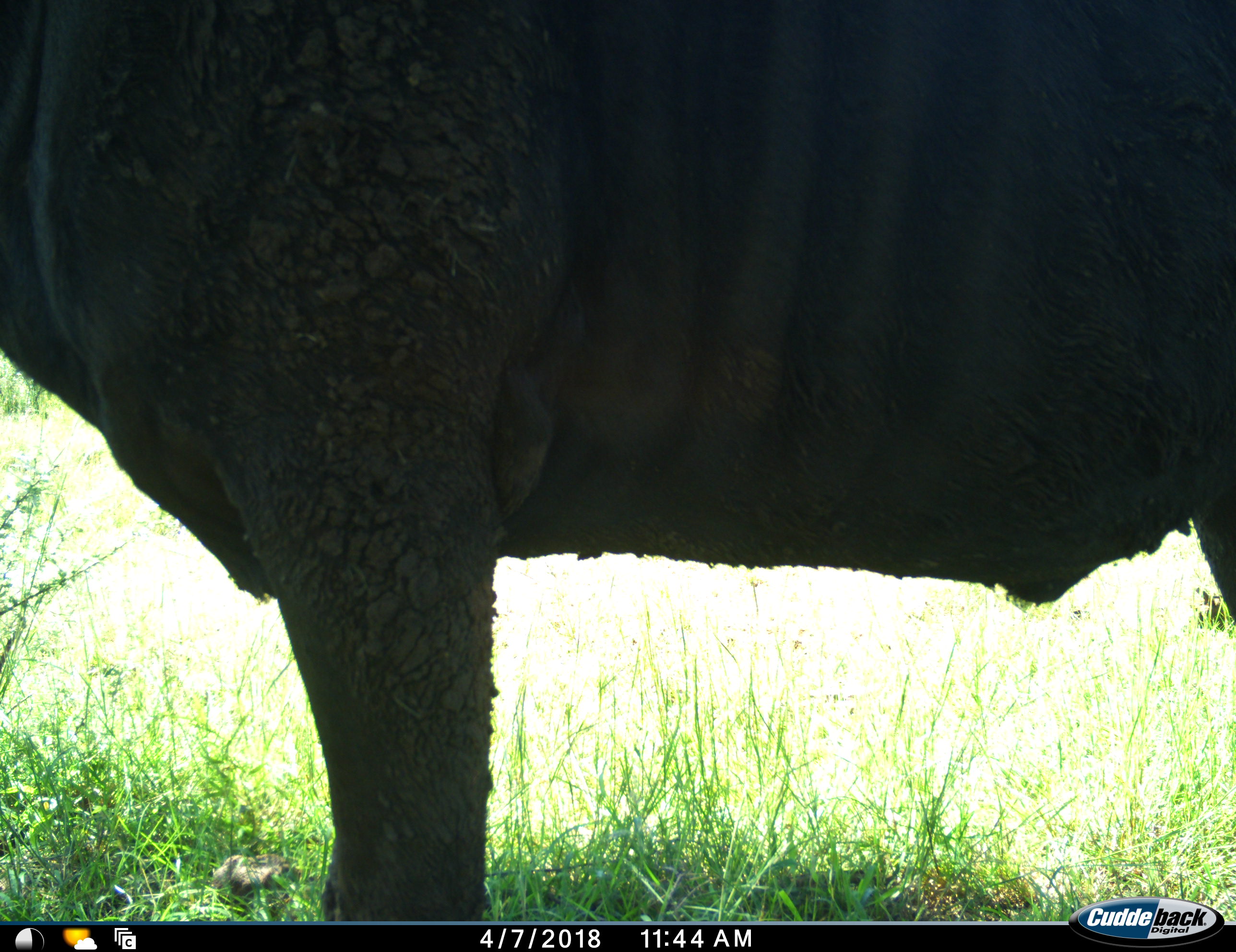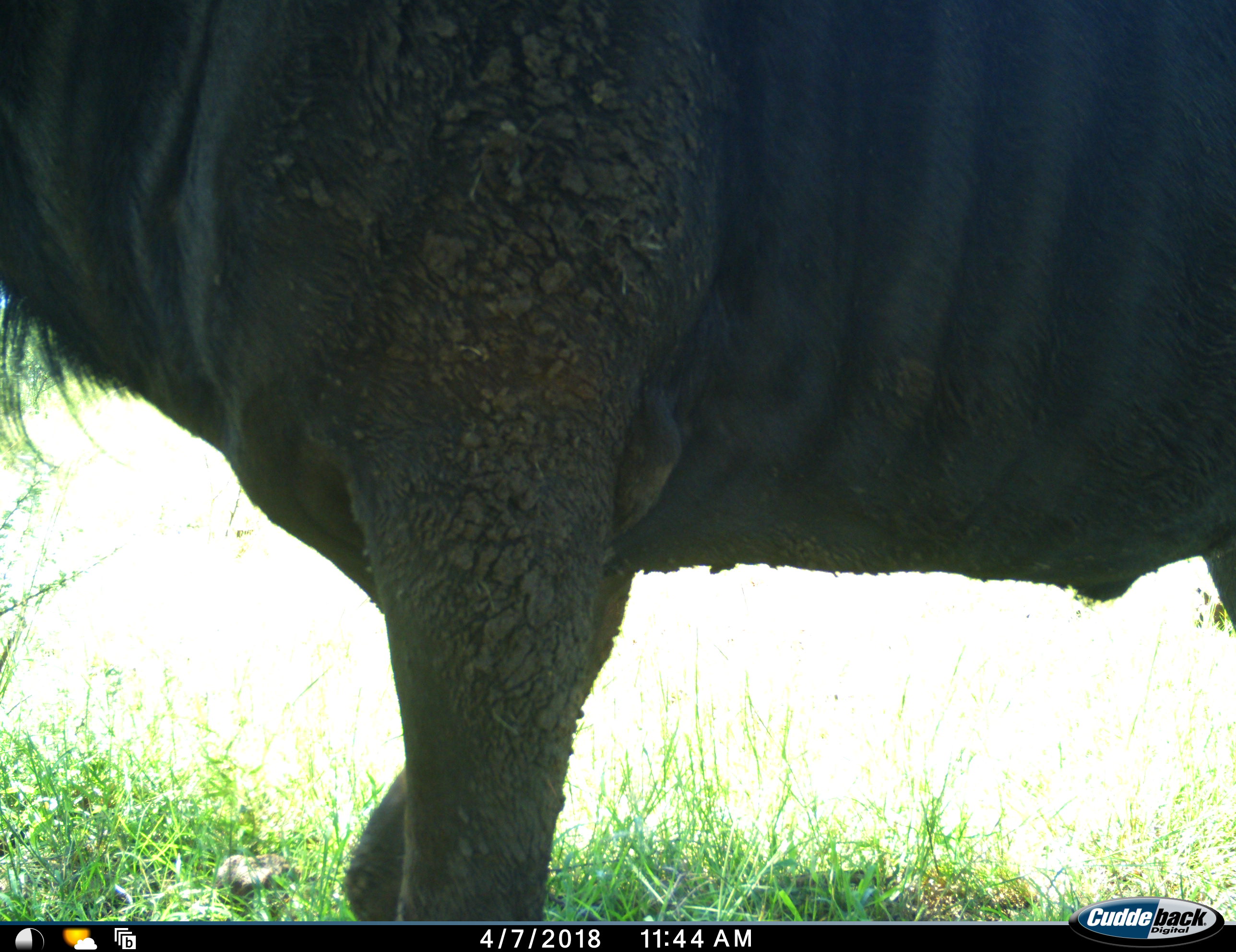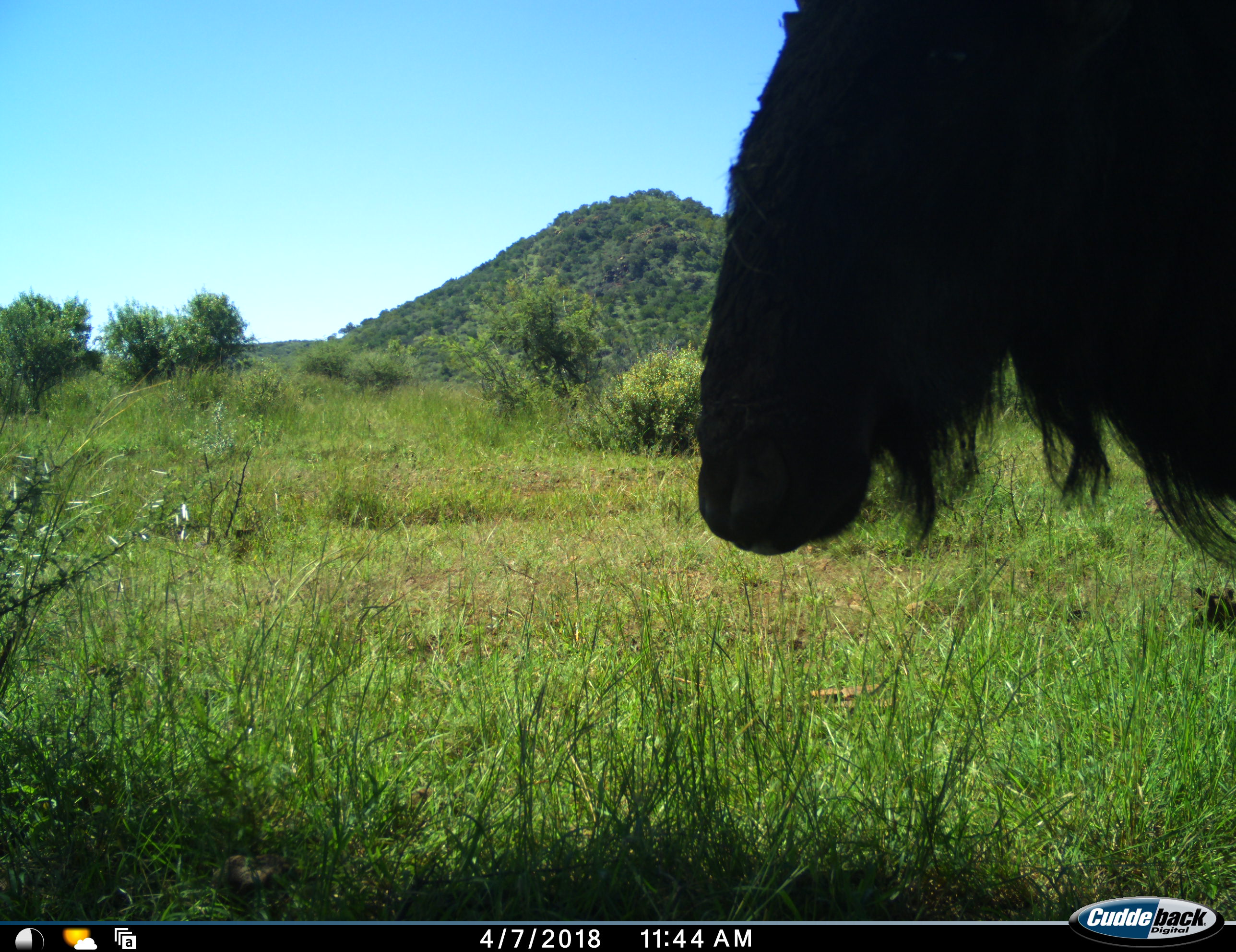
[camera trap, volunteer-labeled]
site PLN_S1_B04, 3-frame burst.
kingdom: Animalia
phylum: Chordata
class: Mammalia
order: Artiodactyla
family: Bovidae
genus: Connochaetes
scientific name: Connochaetes taurinus taurinus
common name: blue wildebeest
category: wildebeestblue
Wildebeestblue (blue wildebeest) (Connochaetes taurinus taurinus), count 1. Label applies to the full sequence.